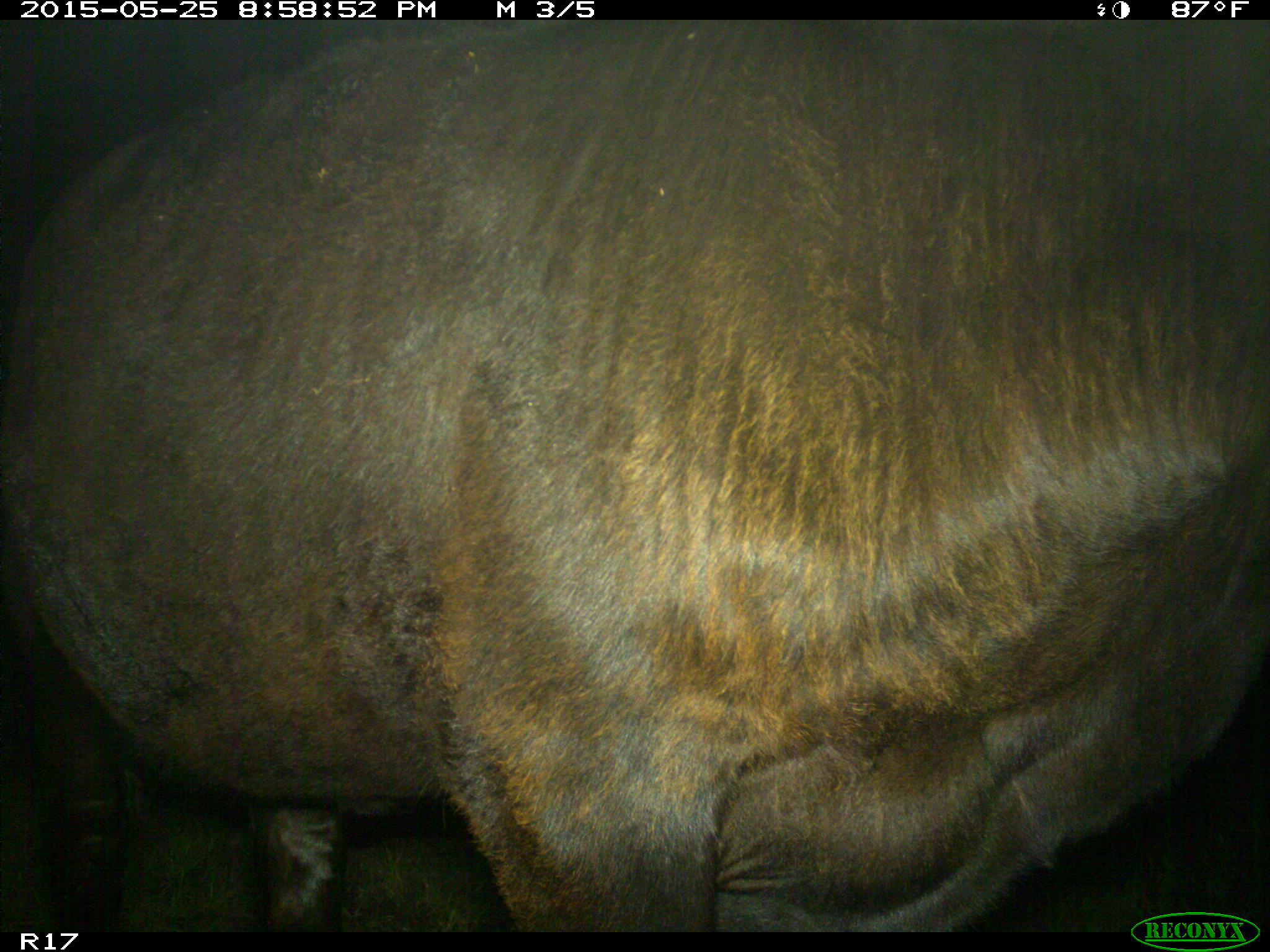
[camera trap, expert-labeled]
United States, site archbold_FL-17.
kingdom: Animalia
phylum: Chordata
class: Mammalia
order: Artiodactyla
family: Bovidae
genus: Bos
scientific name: Bos taurus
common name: domestic cow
Bos taurus (domestic cow).